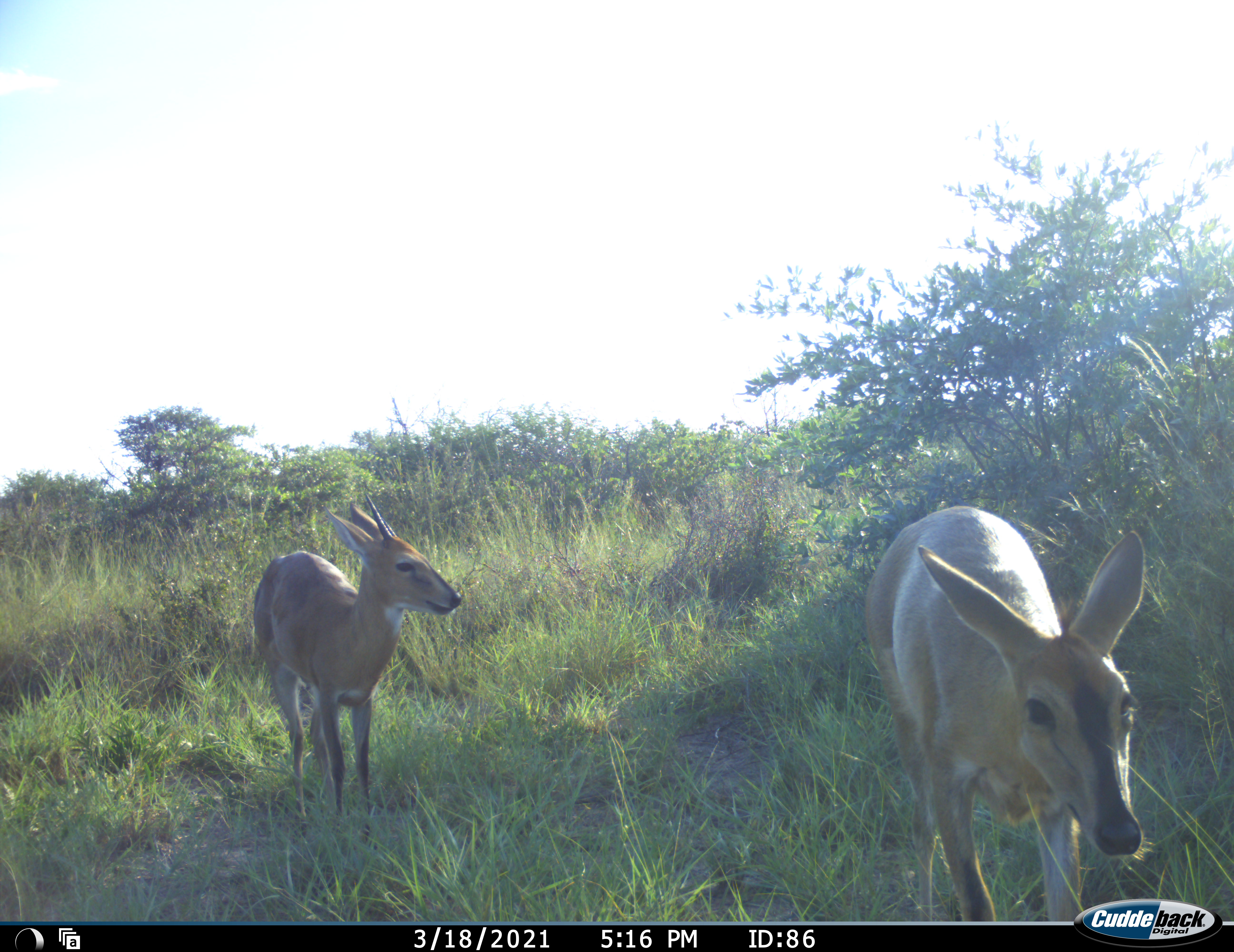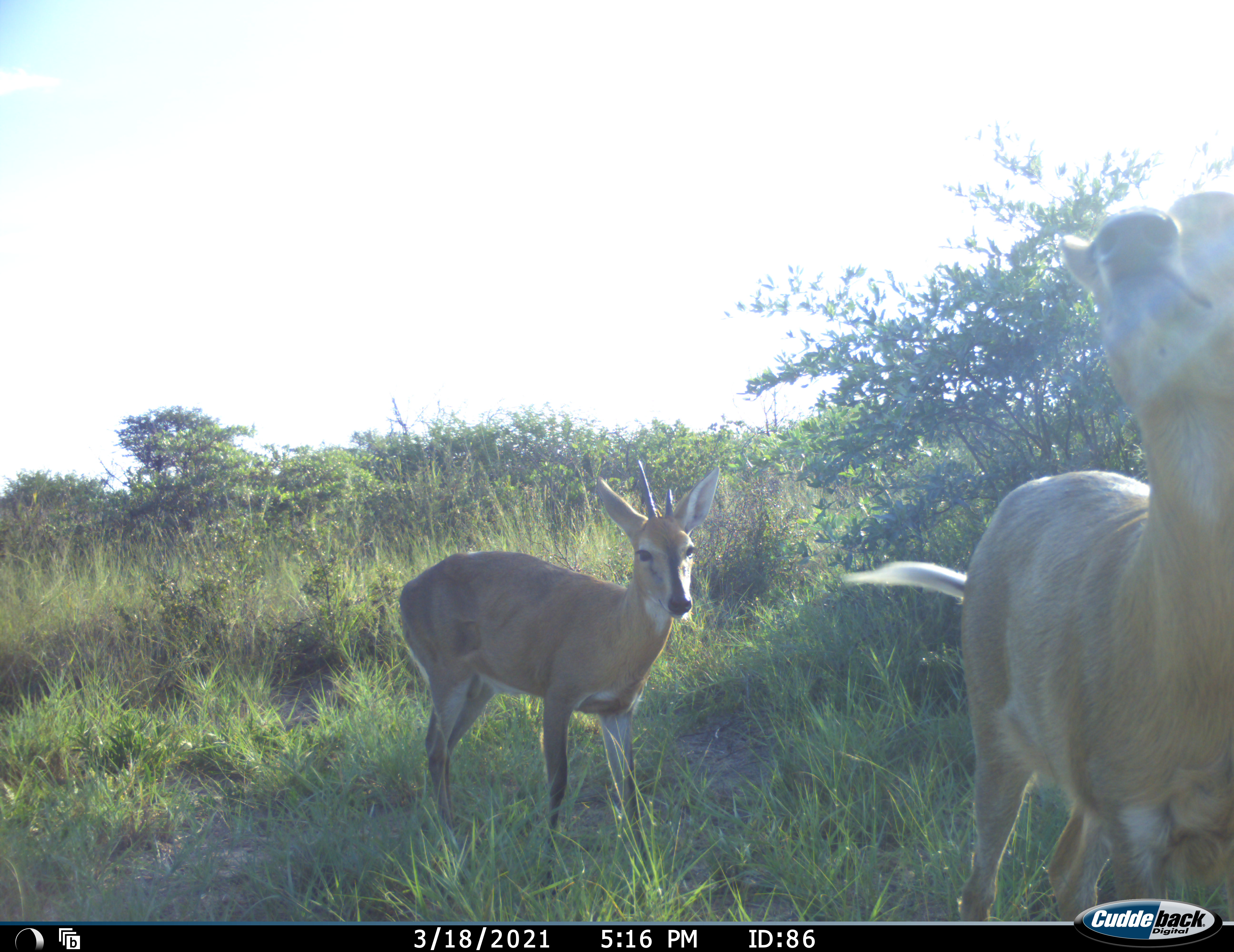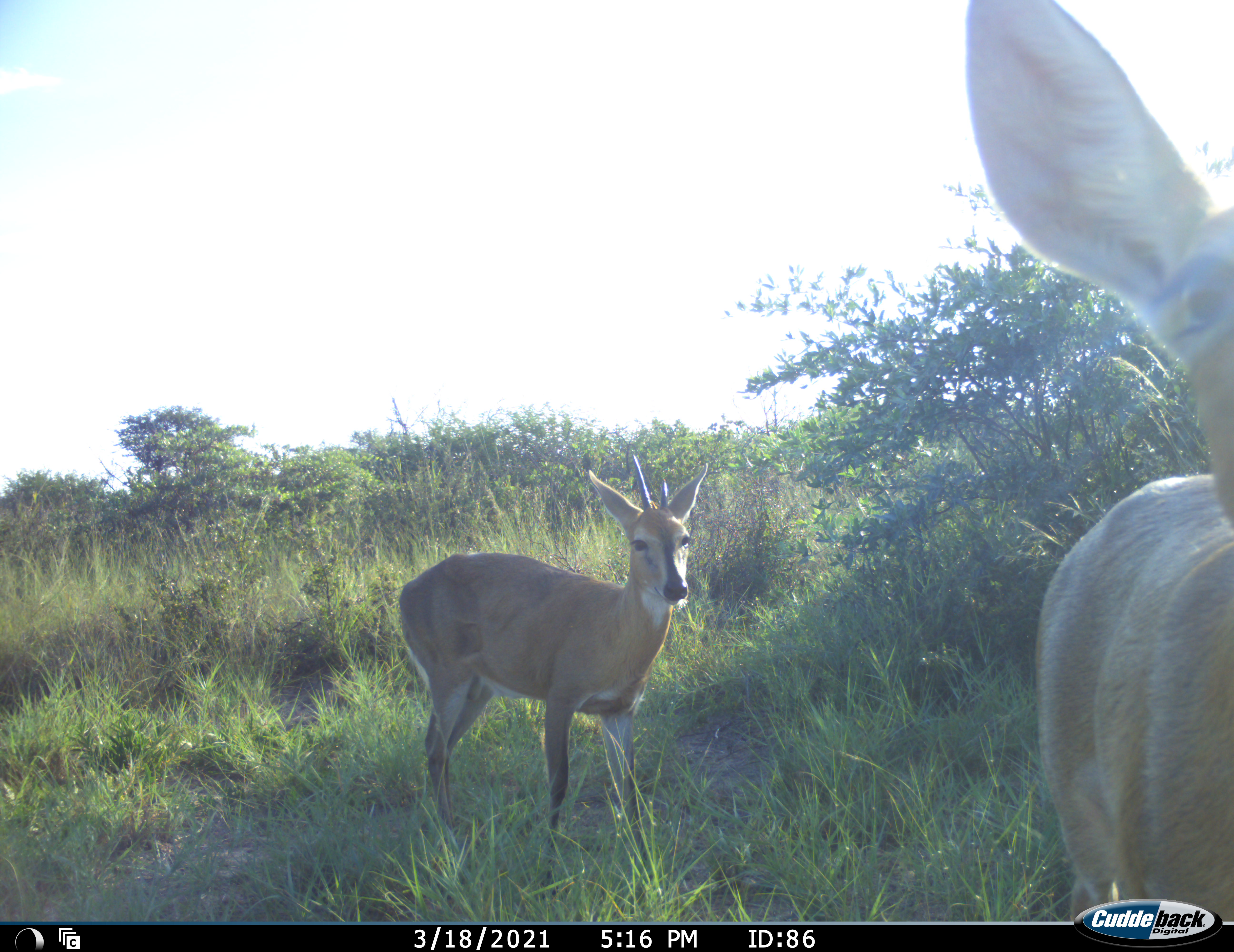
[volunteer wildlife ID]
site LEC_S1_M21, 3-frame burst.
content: unidentified animal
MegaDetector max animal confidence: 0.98